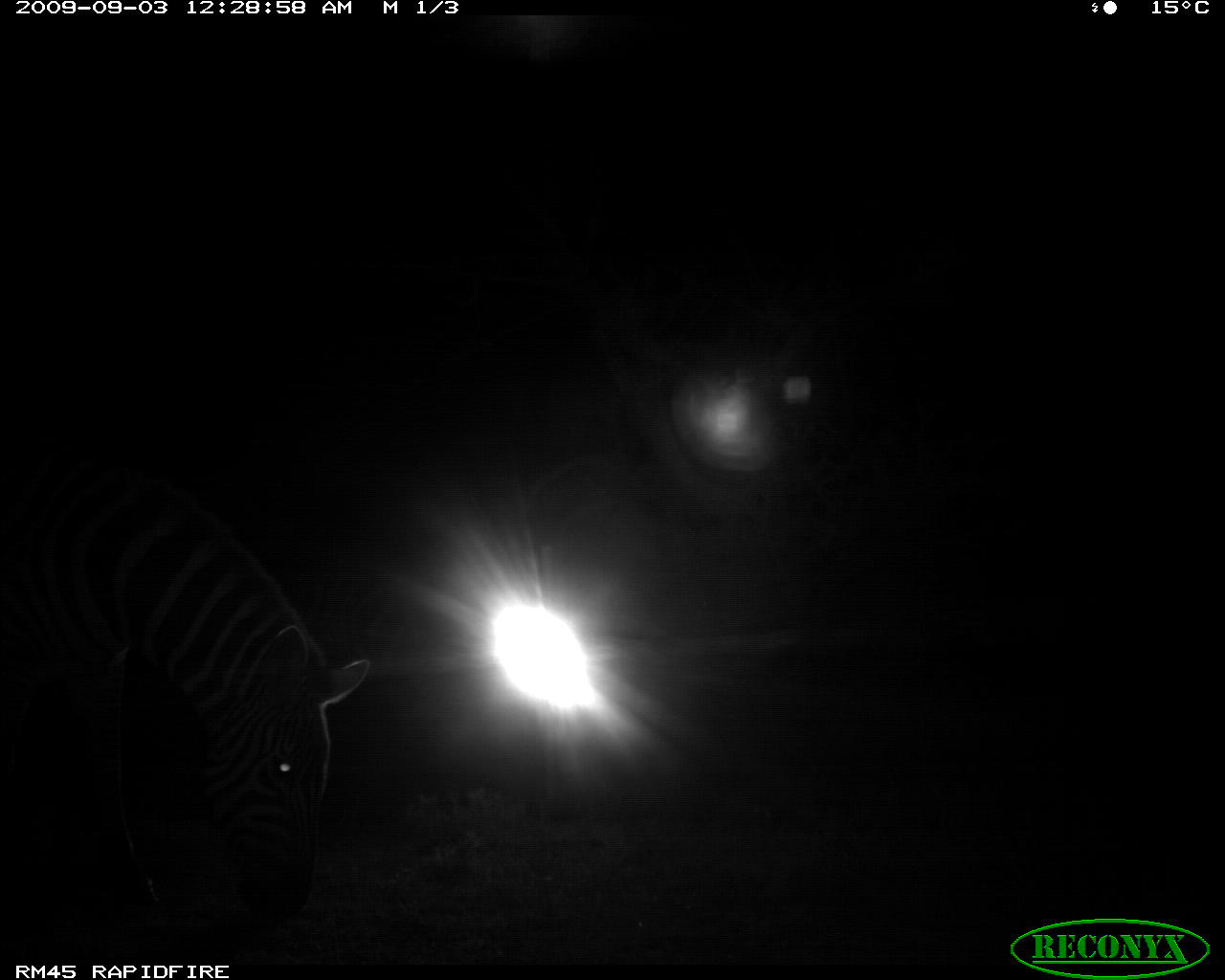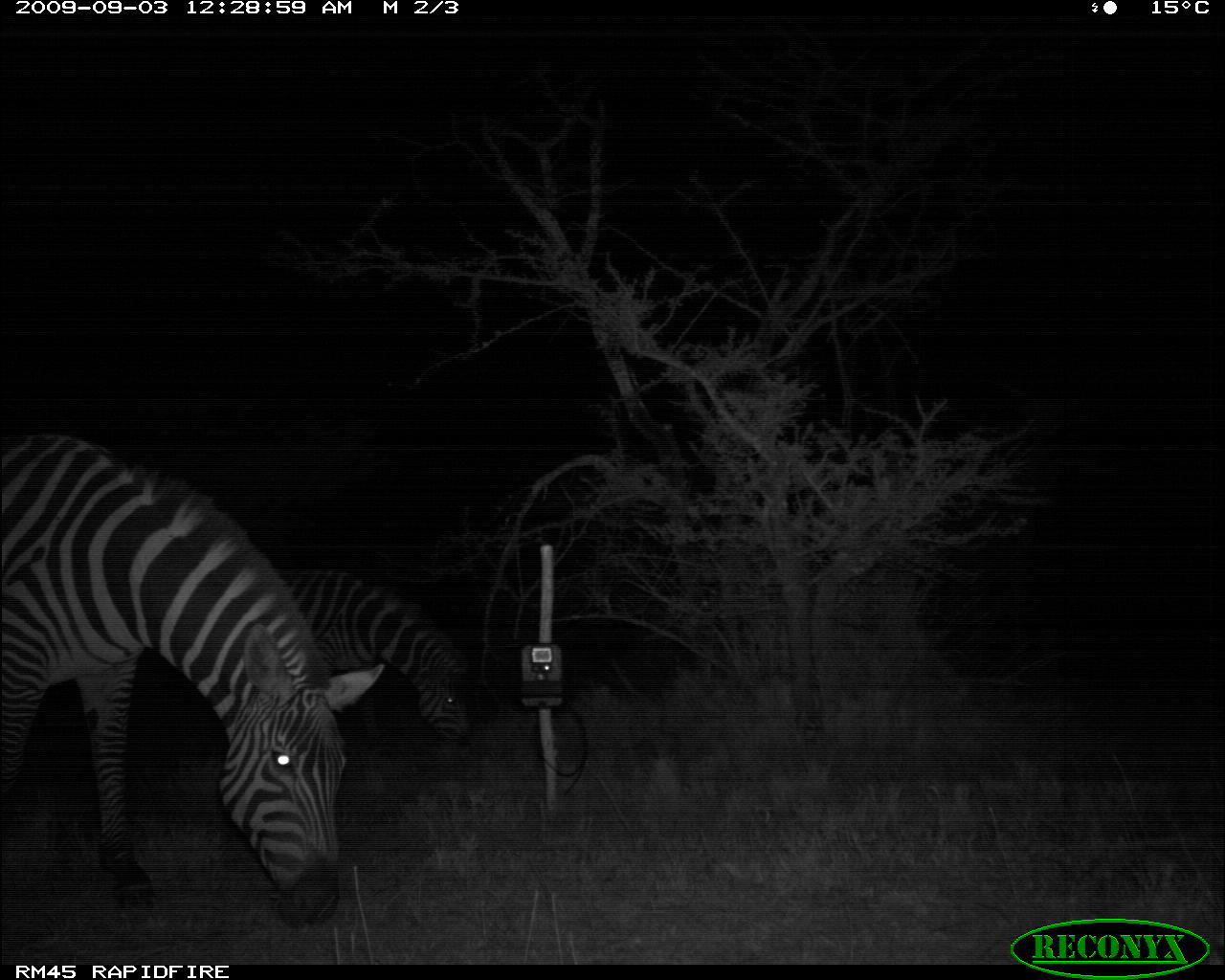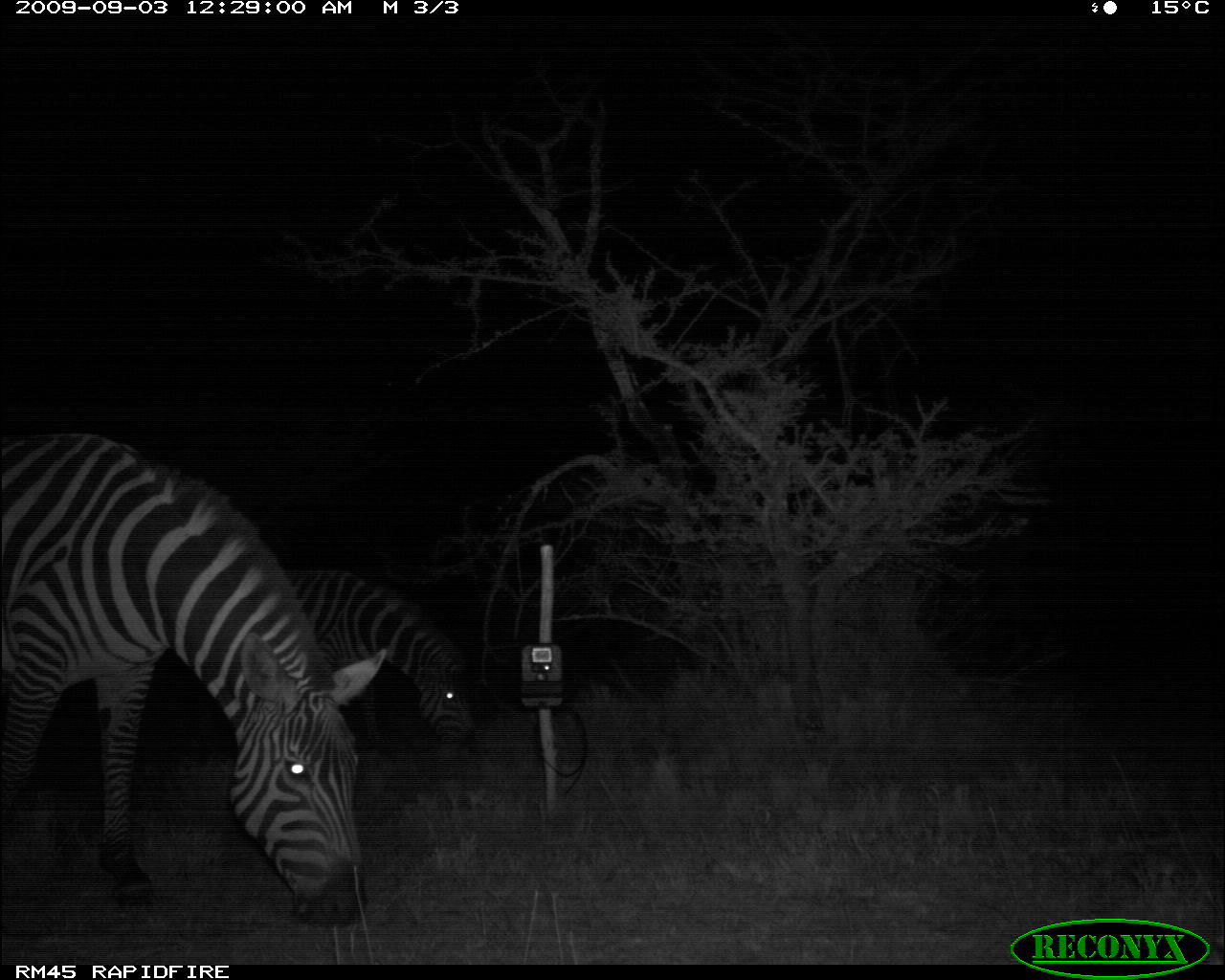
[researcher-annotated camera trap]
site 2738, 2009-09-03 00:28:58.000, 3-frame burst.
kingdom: Animalia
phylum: Chordata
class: Mammalia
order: Perissodactyla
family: Equidae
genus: Equus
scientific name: Equus quagga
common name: plains zebra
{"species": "Equus quagga (plains zebra)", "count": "1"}